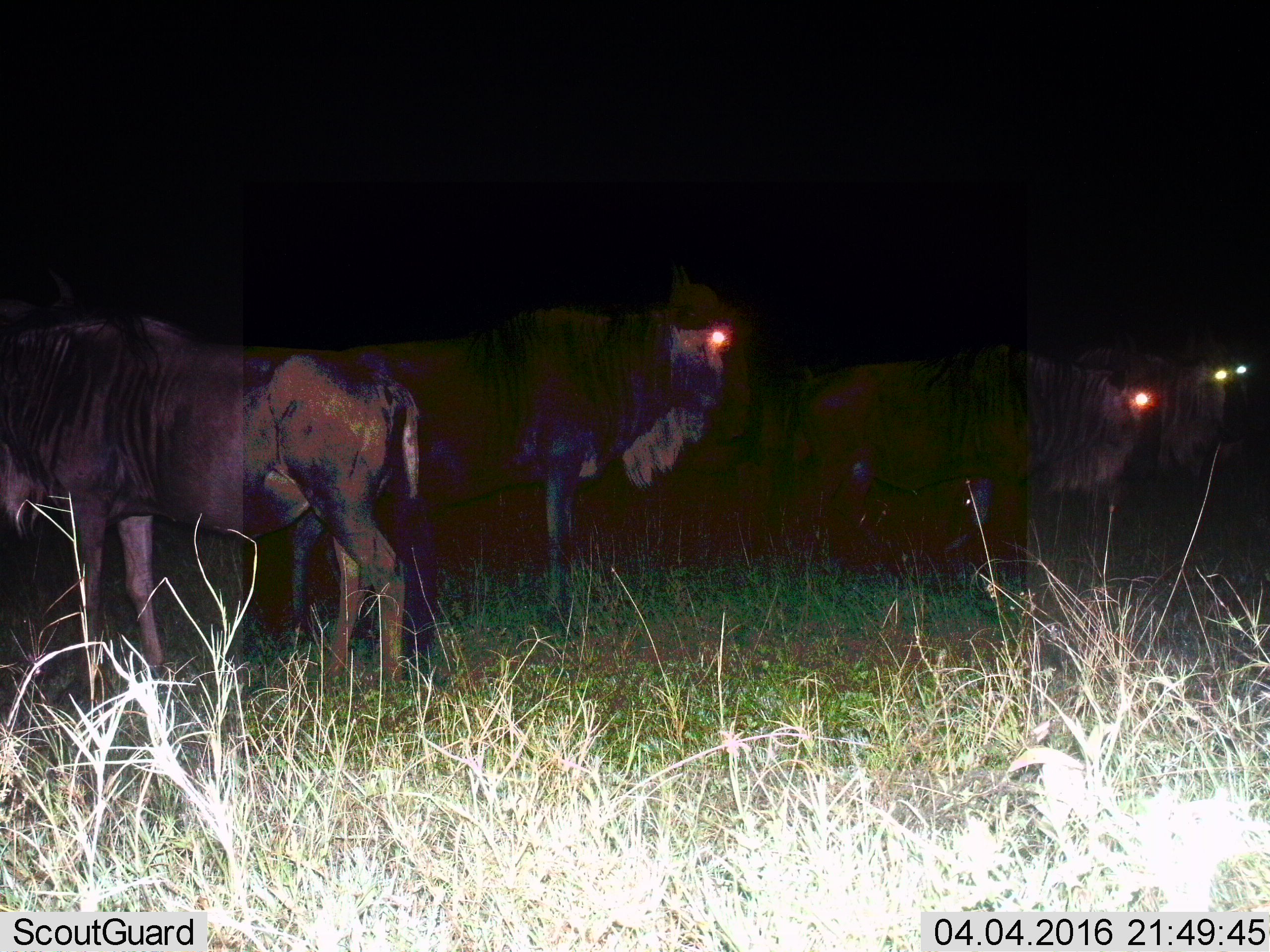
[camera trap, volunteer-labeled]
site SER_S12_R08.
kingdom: Animalia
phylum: Chordata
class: Mammalia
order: Artiodactyla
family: Bovidae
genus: Connochaetes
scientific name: Connochaetes taurinus taurinus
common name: blue wildebeest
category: wildebeestblue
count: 4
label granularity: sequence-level